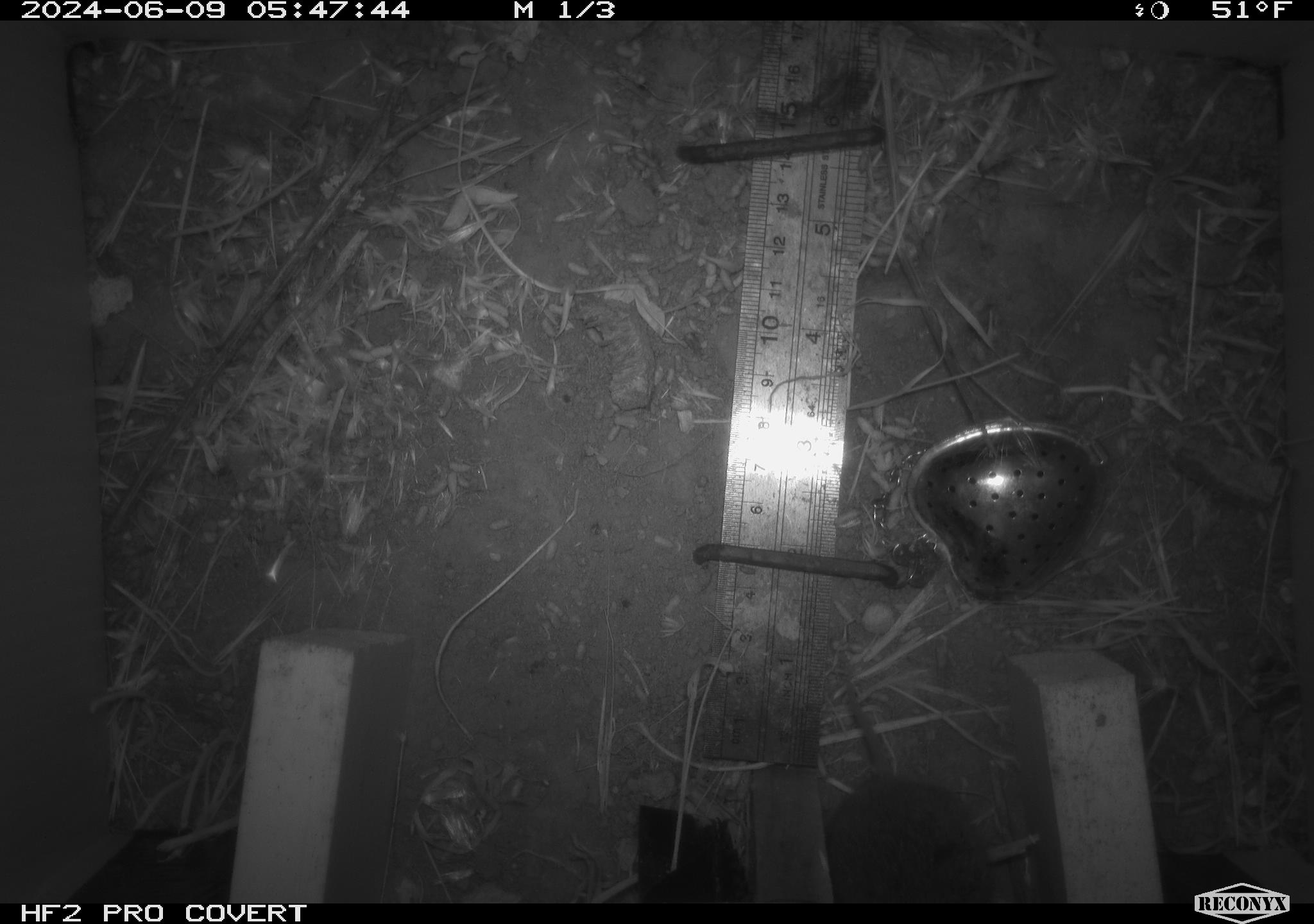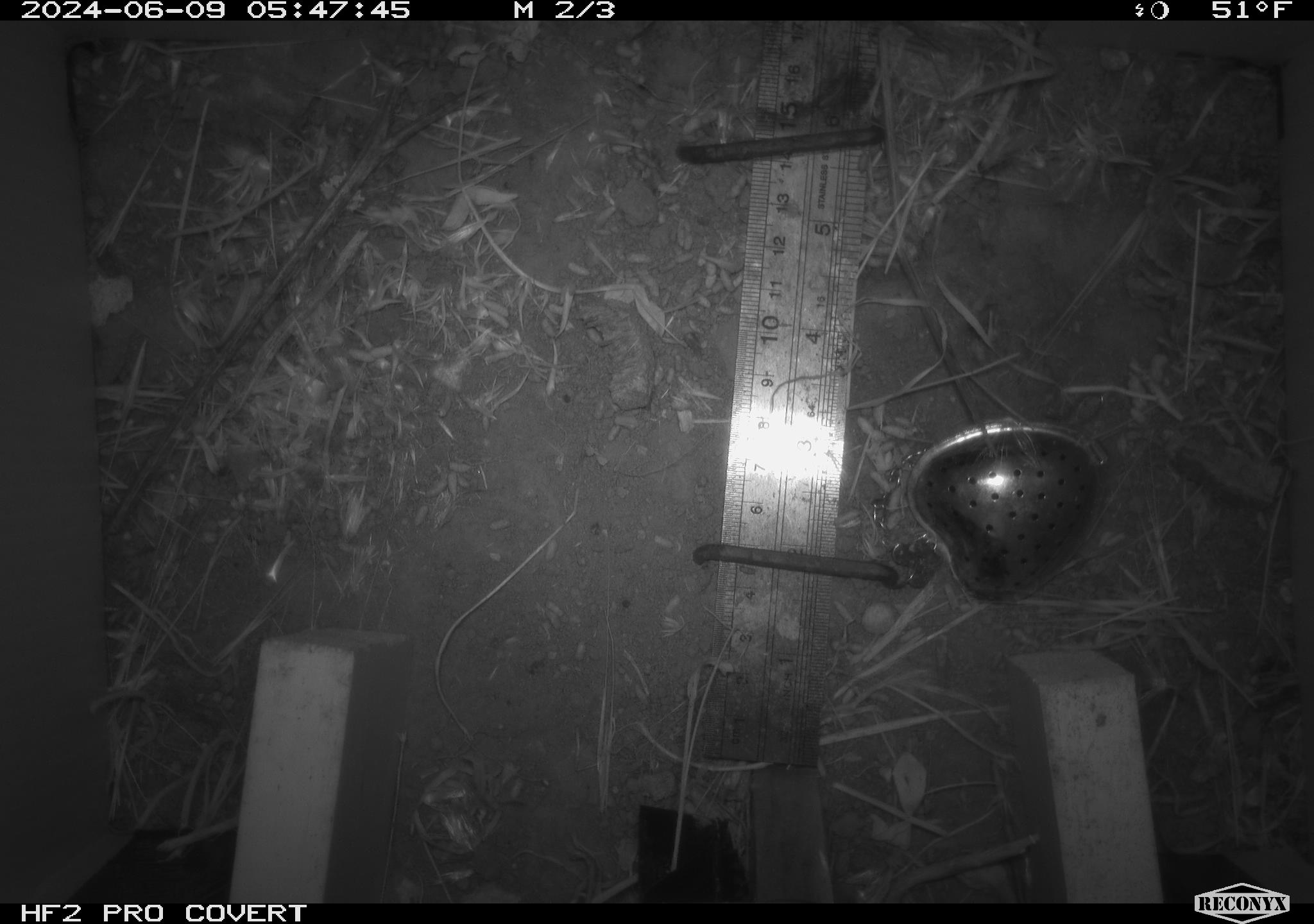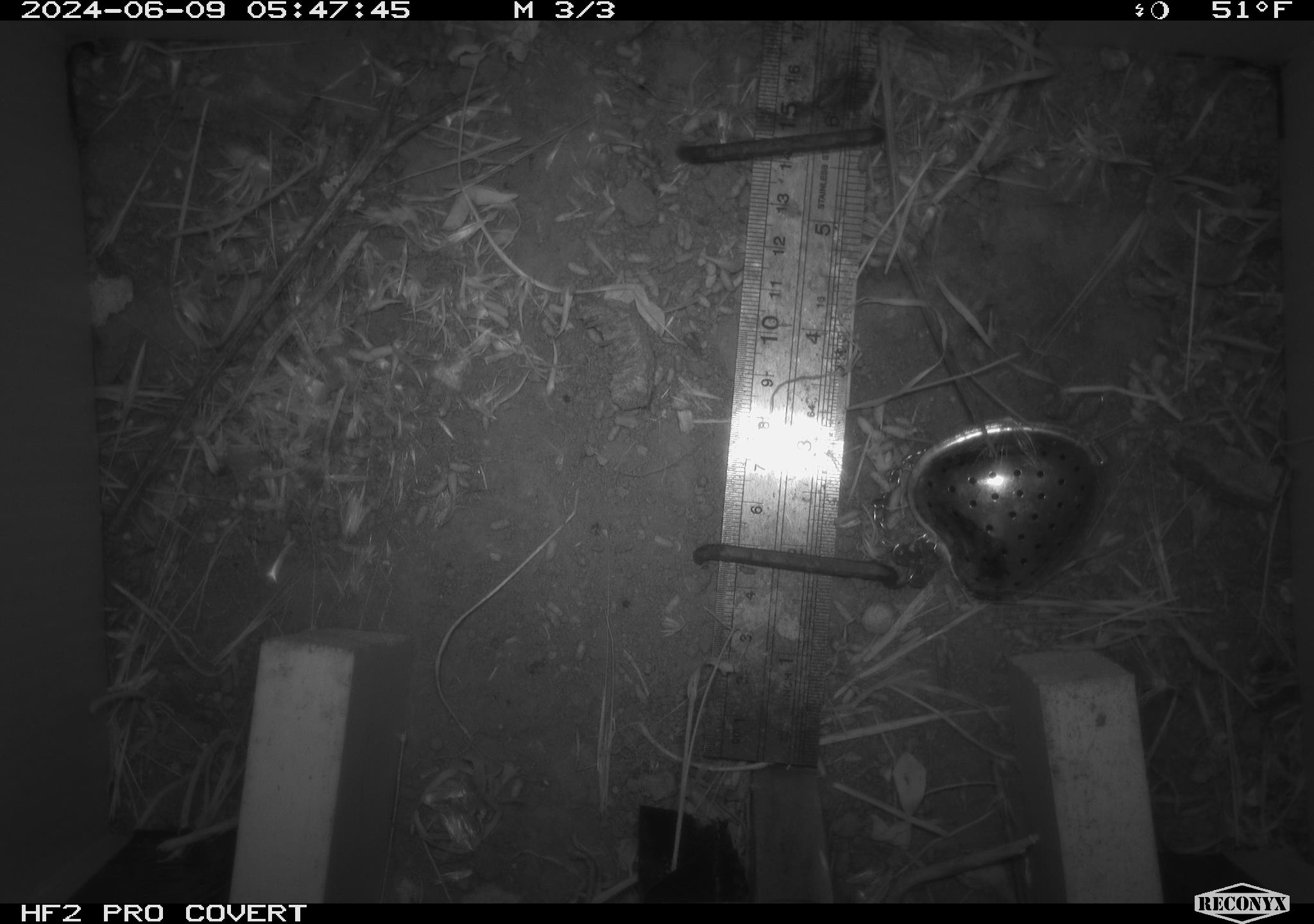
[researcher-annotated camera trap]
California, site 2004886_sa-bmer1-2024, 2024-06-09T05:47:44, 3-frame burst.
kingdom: Animalia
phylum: Chordata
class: Mammalia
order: Rodentia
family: Cricetidae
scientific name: Arvicolinae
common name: voles, lemmings, and muskrats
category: arvicolinae subfamily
Arvicolinae subfamily (voles, lemmings, and muskrats) (Arvicolinae).